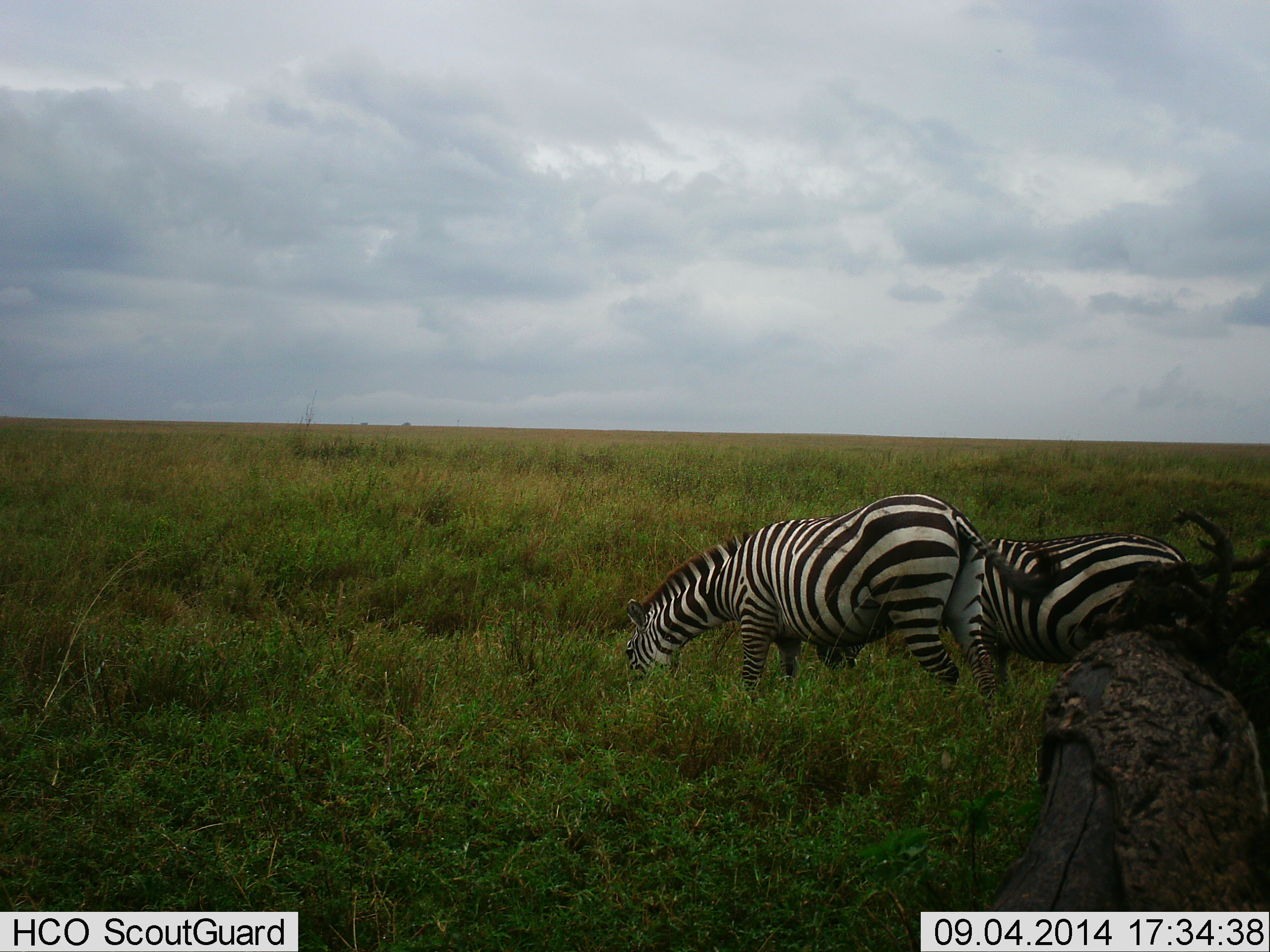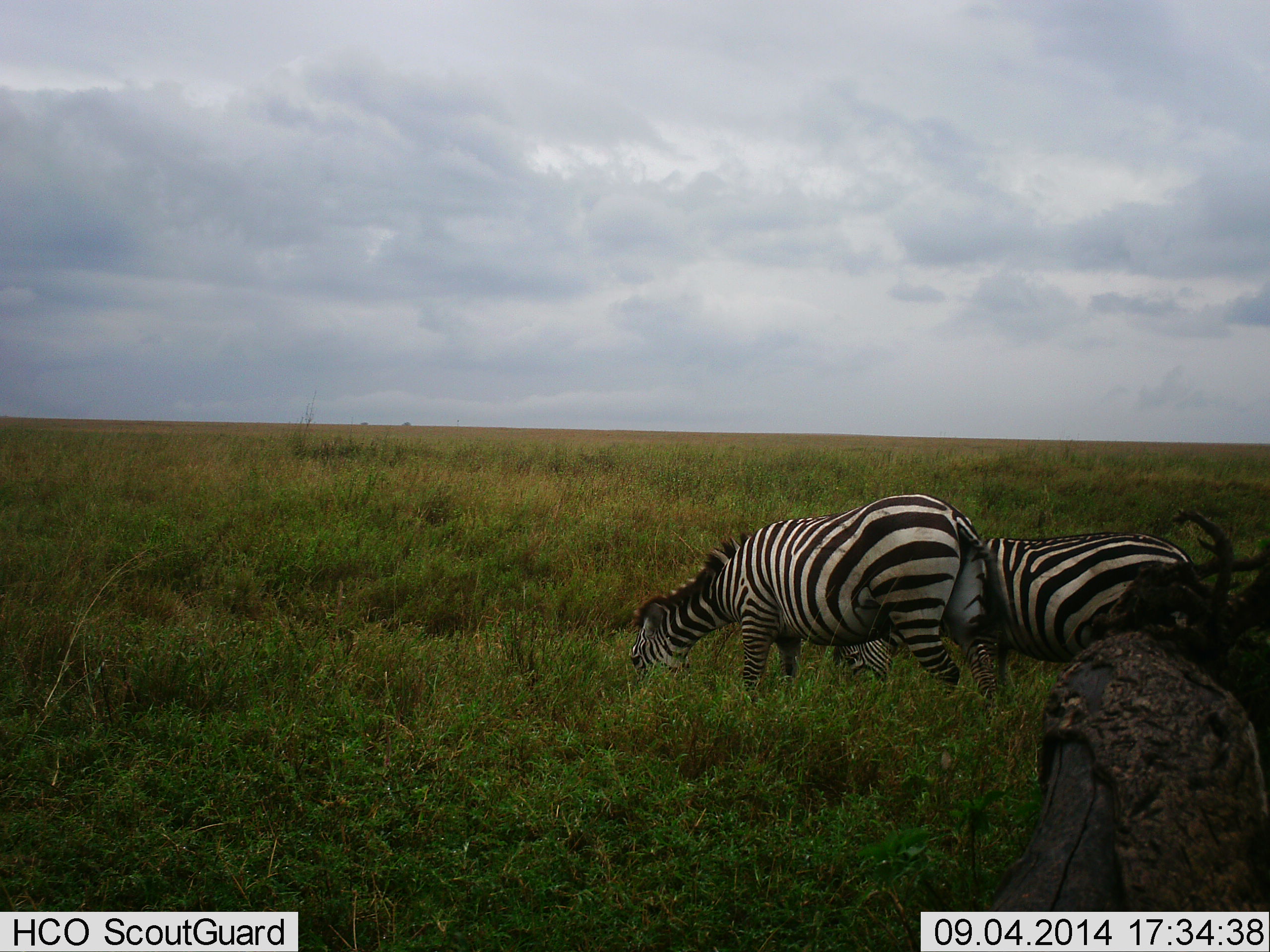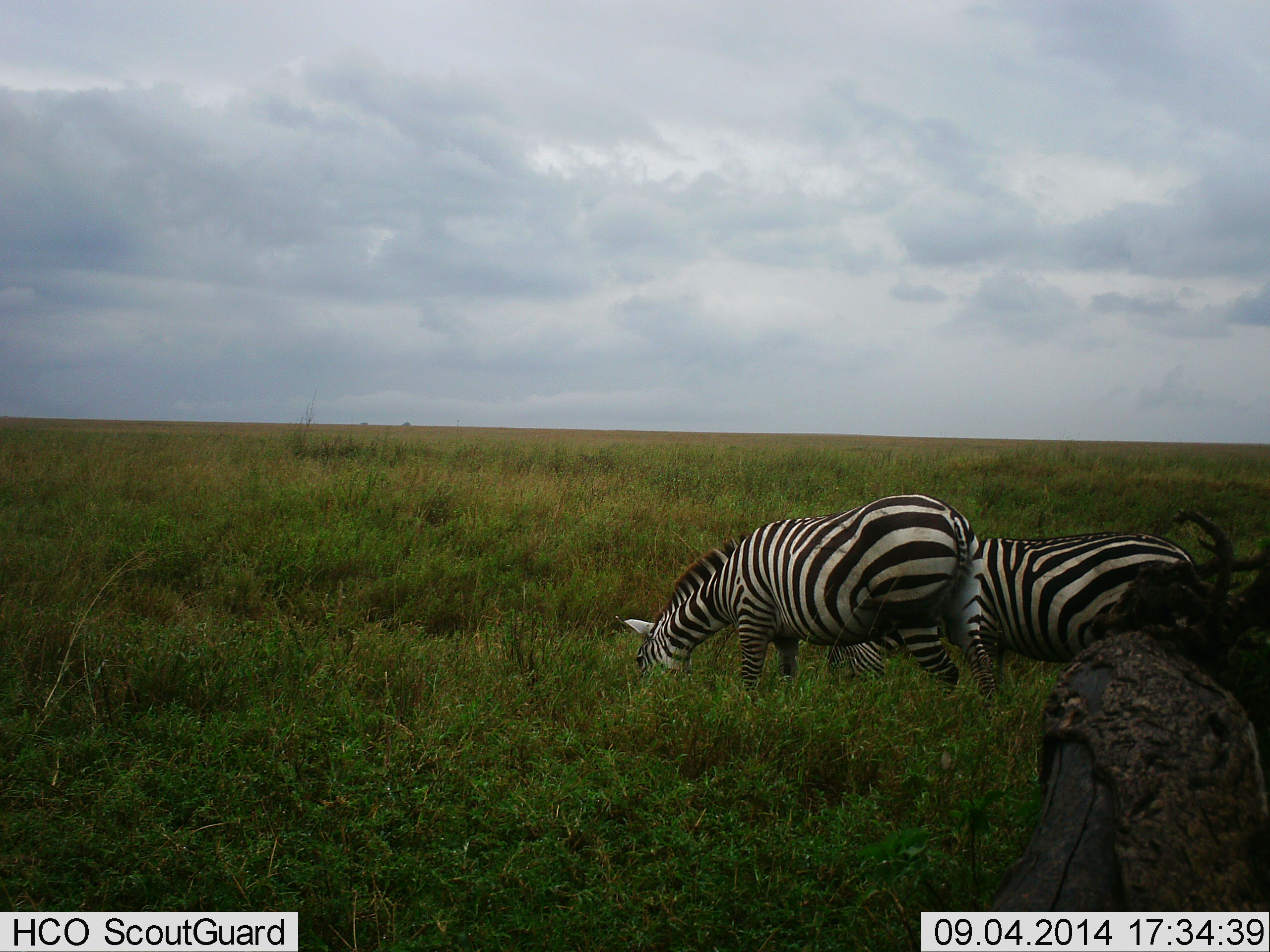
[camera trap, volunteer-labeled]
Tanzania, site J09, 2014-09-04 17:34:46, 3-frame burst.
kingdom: Animalia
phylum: Chordata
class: Mammalia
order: Perissodactyla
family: Equidae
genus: Equus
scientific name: Equus quagga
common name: plains zebra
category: zebra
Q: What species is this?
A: Zebra (plains zebra) (Equus quagga).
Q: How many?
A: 2.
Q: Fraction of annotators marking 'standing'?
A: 30%.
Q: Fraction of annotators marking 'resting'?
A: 0%.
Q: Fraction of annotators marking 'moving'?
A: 0%.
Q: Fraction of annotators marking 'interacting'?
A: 0%.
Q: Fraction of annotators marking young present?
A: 0%.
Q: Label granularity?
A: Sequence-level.